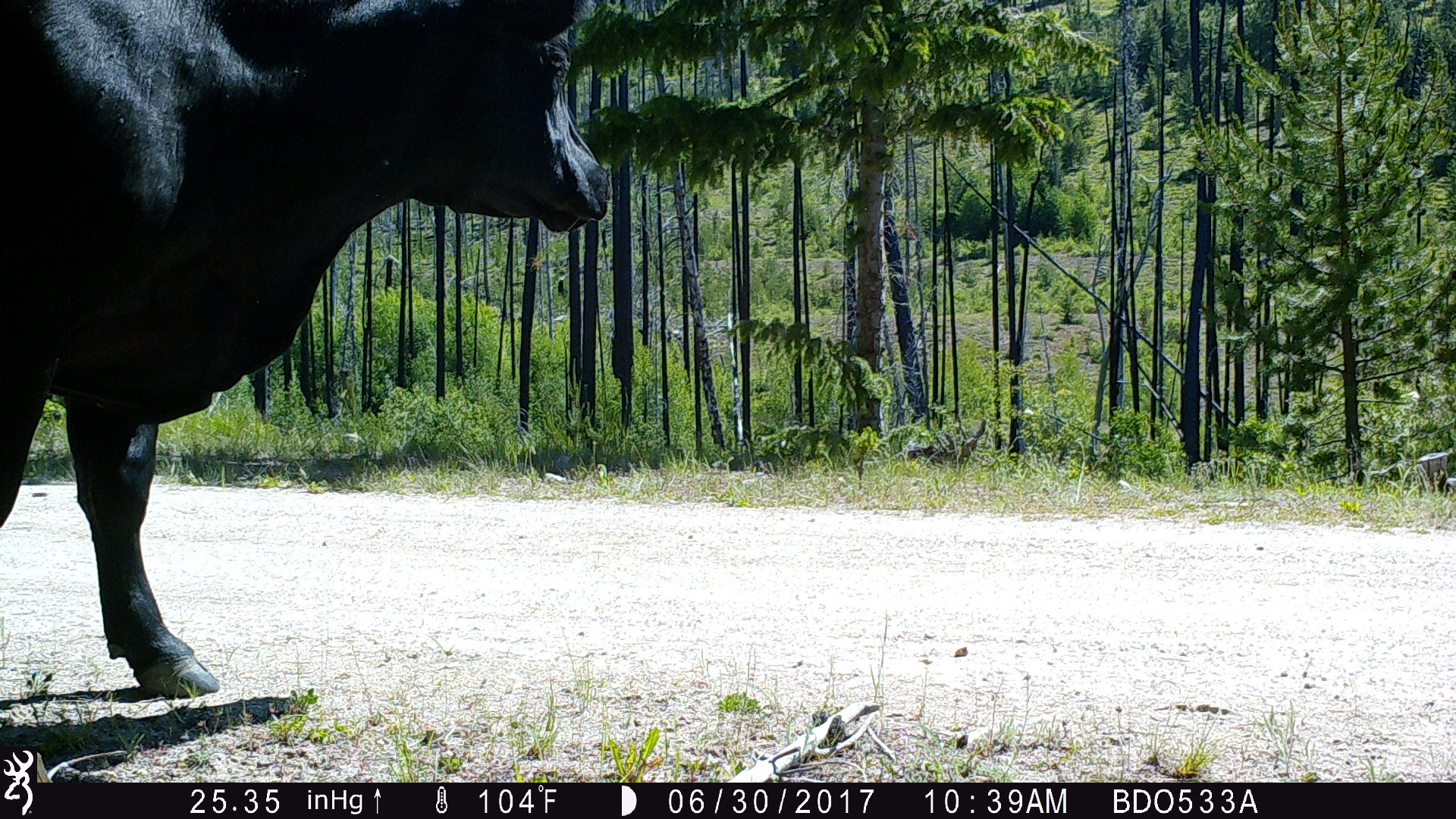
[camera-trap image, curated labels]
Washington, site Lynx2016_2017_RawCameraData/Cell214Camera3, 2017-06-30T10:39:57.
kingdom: Animalia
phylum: Chordata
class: Mammalia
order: Artiodactyla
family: Bovidae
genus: Bos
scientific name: Bos taurus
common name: domestic cattle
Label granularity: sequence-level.